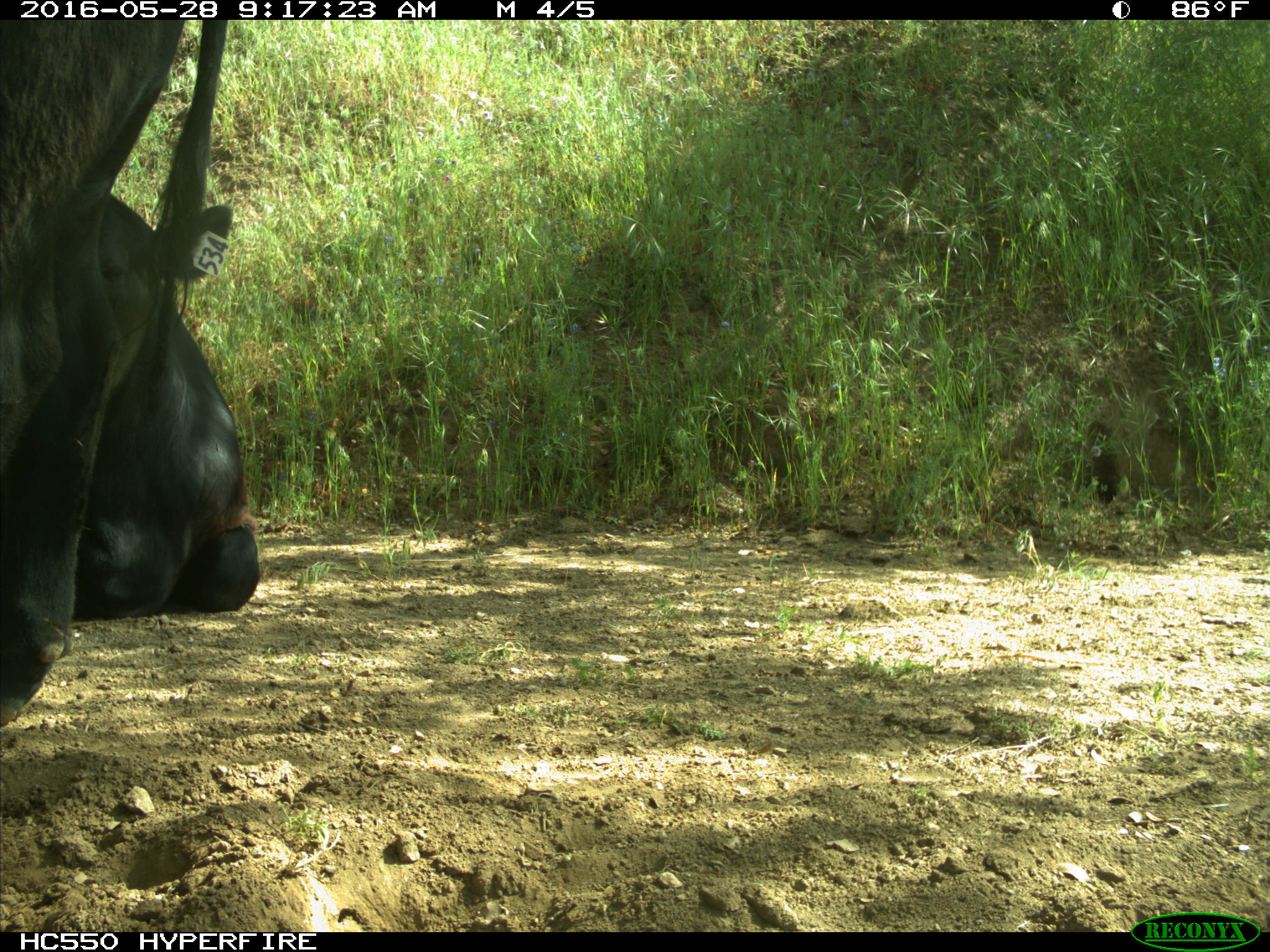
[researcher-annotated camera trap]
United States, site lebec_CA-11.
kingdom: Animalia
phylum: Chordata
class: Mammalia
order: Artiodactyla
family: Bovidae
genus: Bos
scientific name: Bos taurus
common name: domestic cow